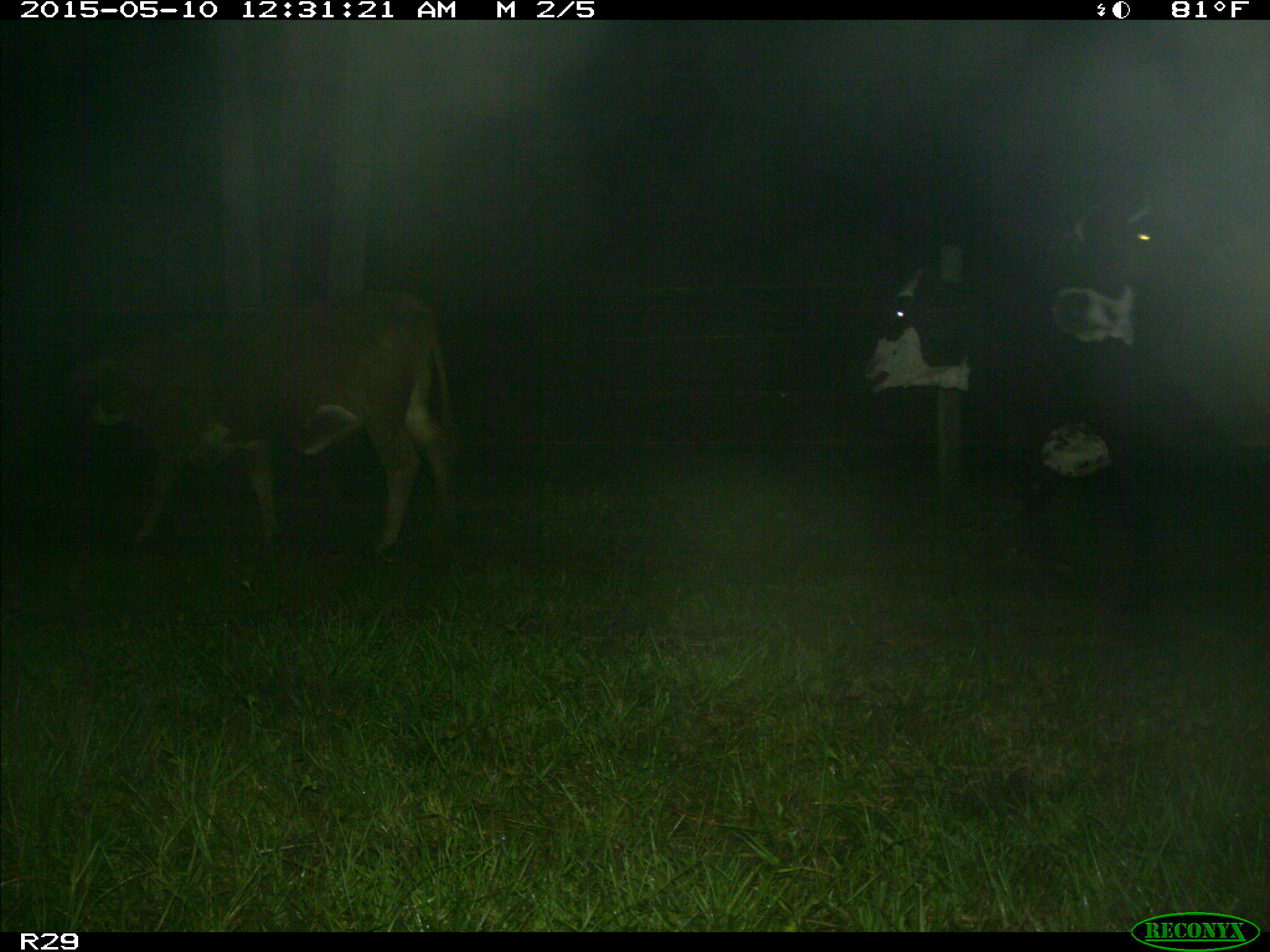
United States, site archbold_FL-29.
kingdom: Animalia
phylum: Chordata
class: Mammalia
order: Artiodactyla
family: Bovidae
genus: Bos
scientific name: Bos taurus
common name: domestic cow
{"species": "Bos taurus (domestic cow)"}